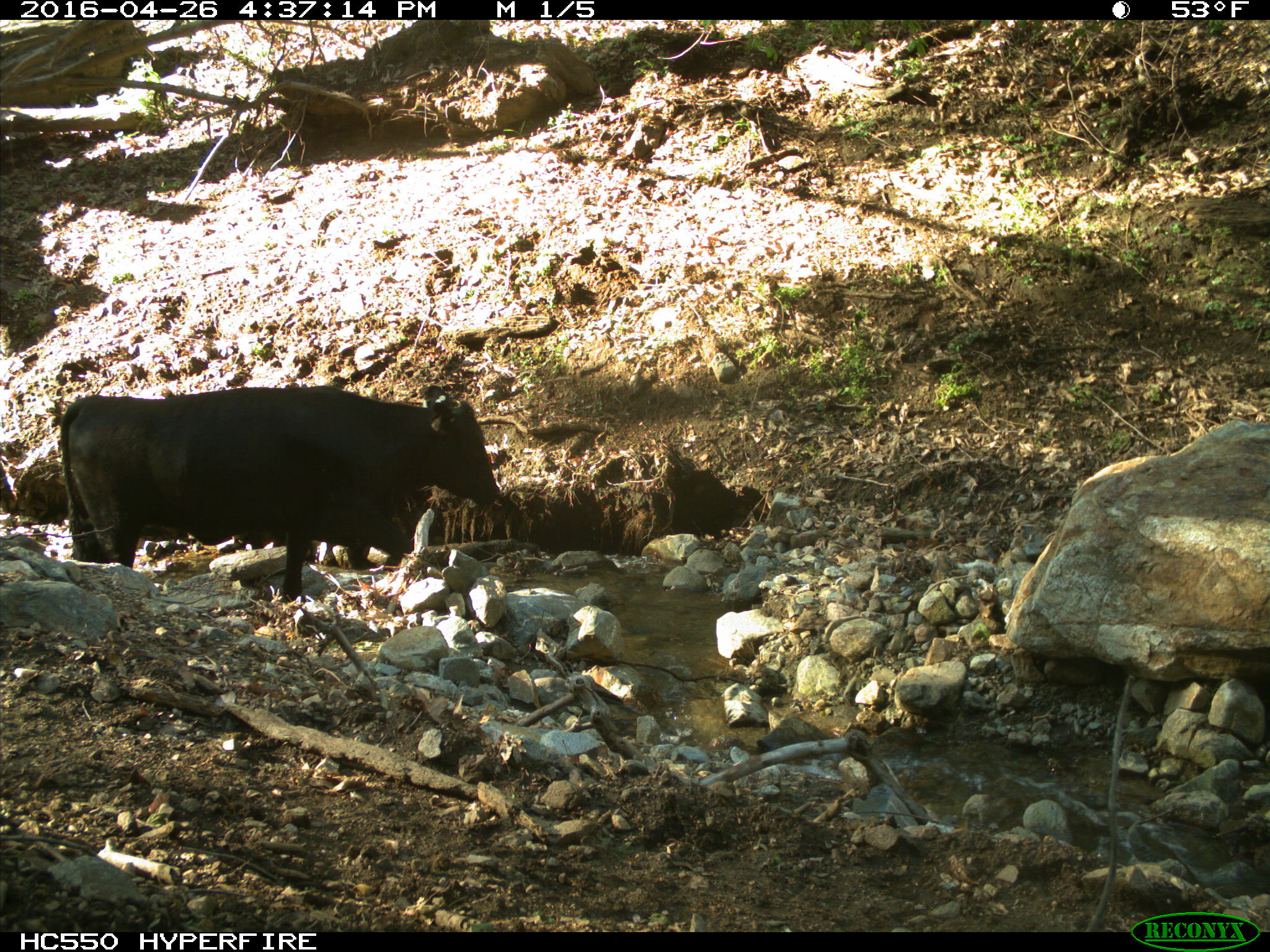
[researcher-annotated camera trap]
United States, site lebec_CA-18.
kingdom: Animalia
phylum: Chordata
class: Mammalia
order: Artiodactyla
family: Bovidae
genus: Bos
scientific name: Bos taurus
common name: domestic cow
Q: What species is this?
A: Bos taurus (domestic cow).